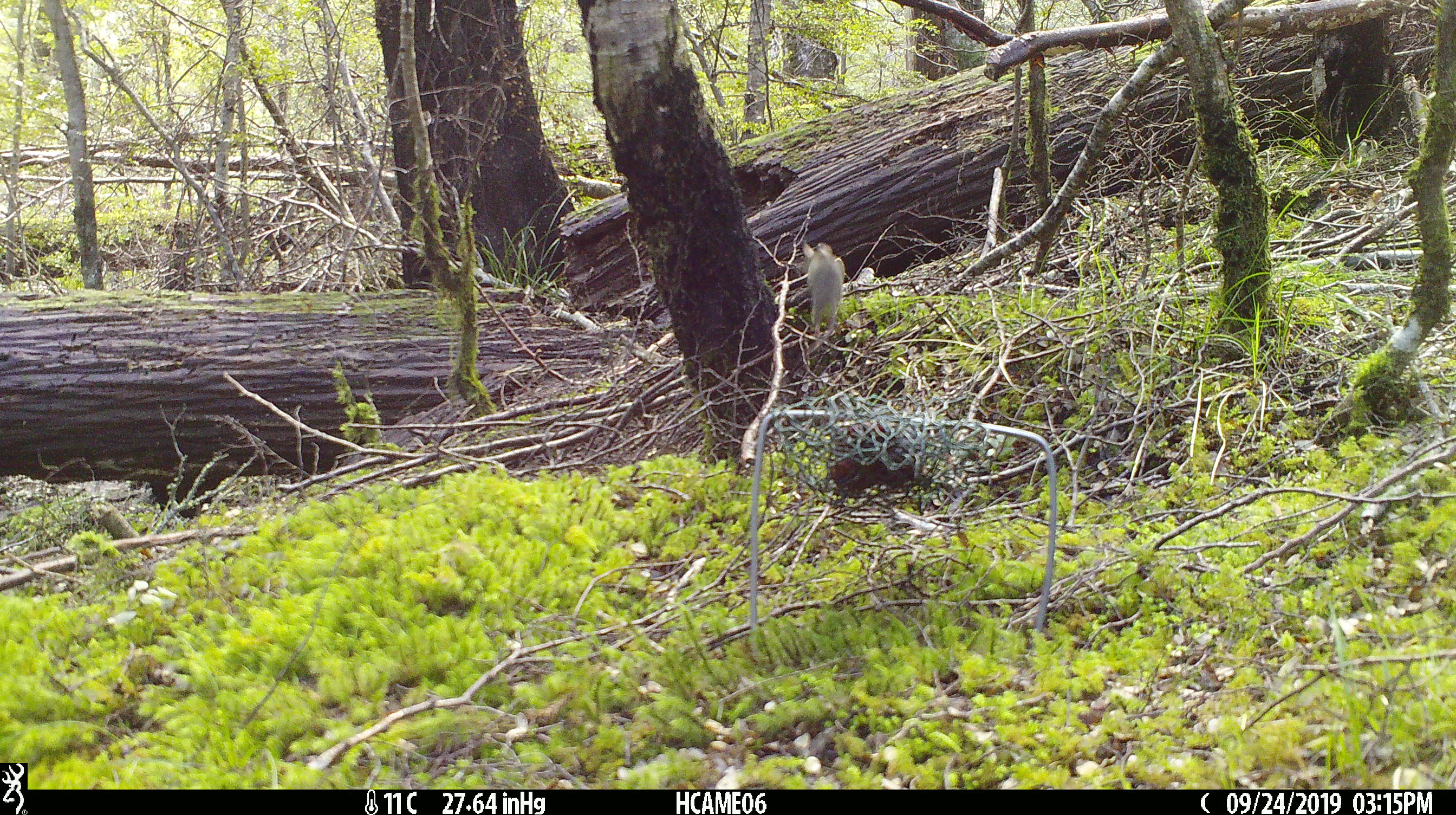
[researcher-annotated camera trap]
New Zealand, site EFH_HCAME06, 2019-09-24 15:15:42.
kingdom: Animalia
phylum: Chordata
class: Mammalia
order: Rodentia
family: Muridae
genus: Mus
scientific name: Mus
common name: mouse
Mouse (Mus).